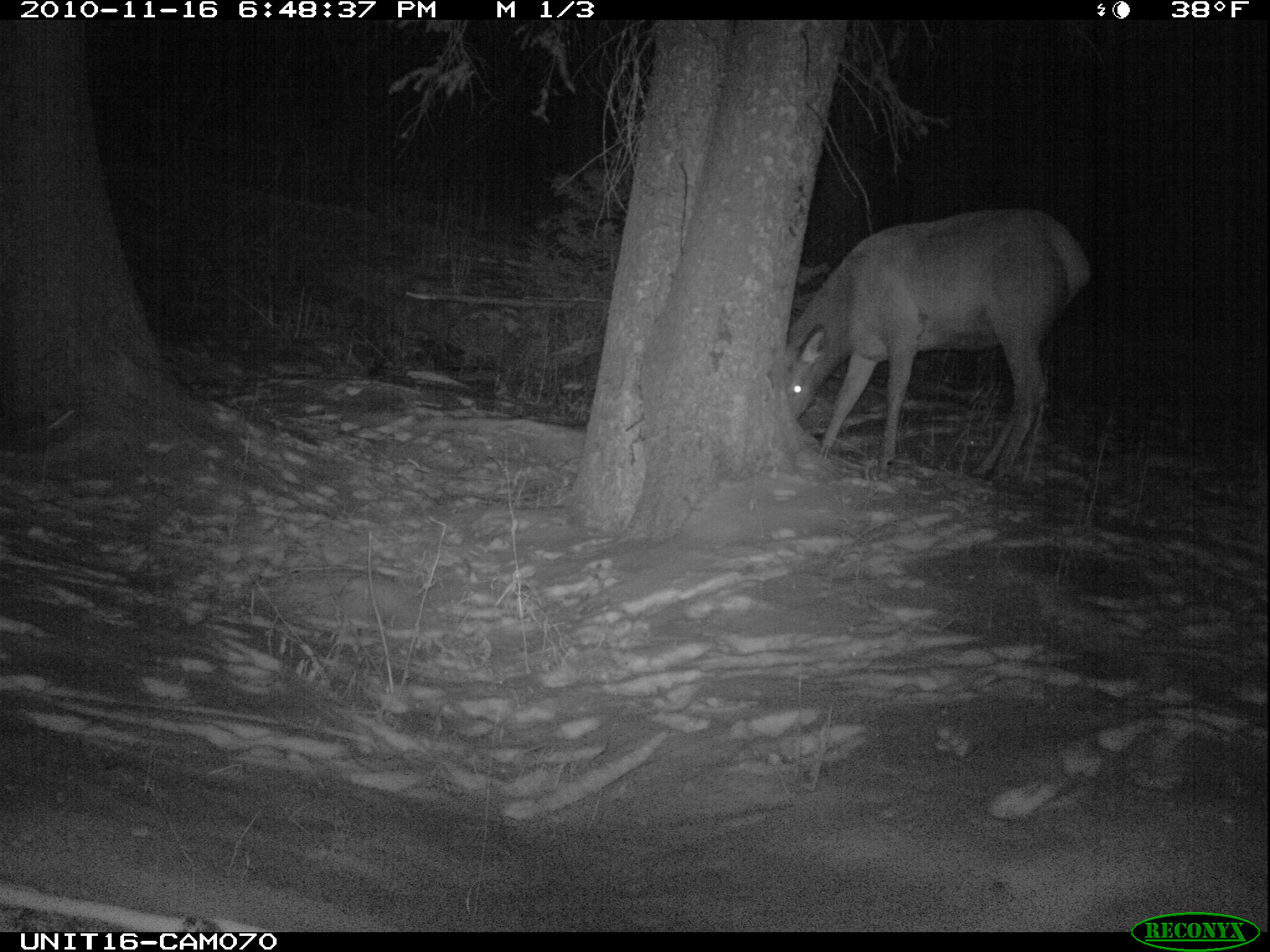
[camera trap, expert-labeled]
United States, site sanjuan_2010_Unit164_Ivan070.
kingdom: Animalia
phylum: Chordata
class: Mammalia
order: Artiodactyla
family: Cervidae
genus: Cervus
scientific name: Cervus elaphus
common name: red deer